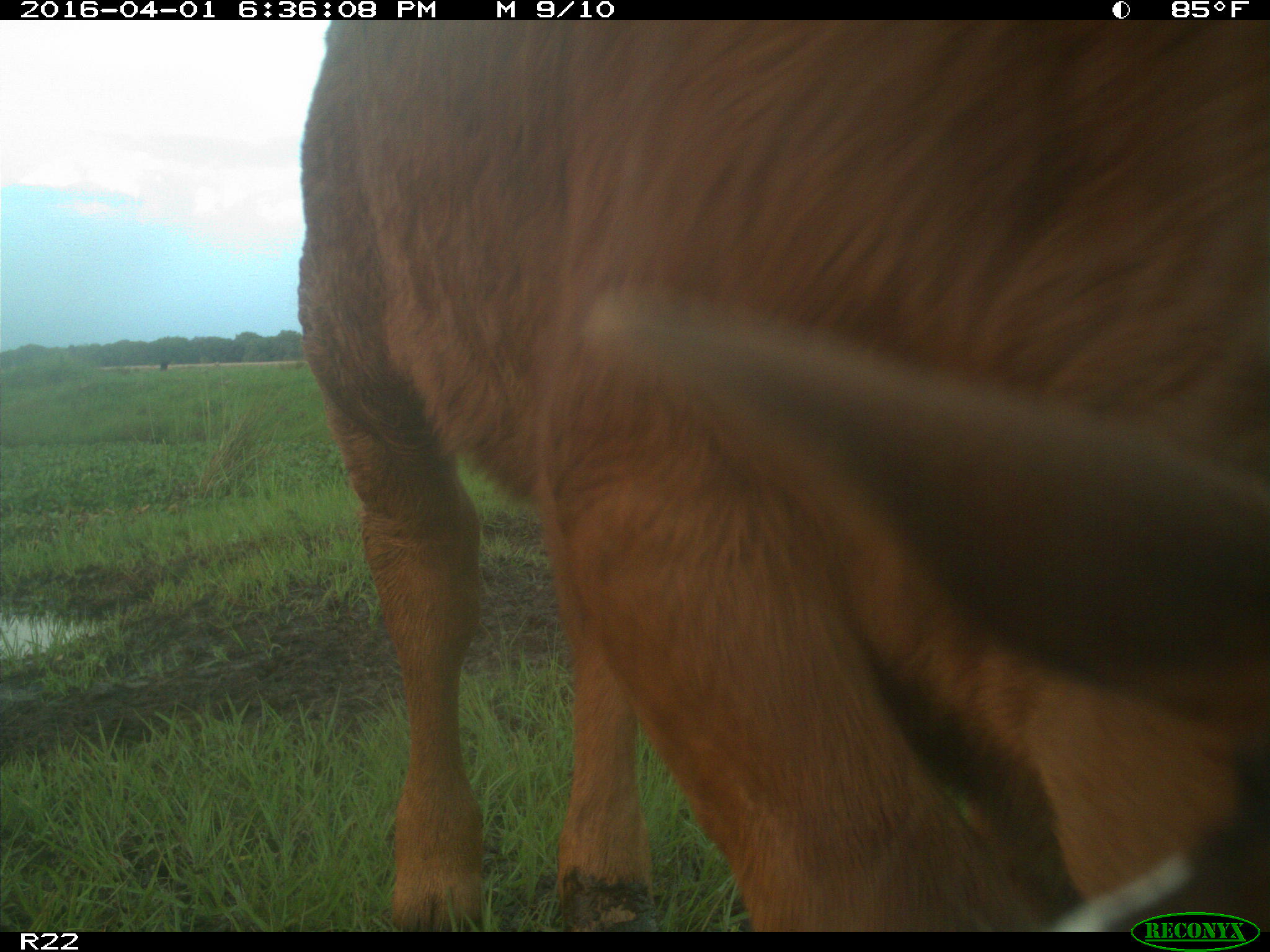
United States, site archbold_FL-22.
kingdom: Animalia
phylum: Chordata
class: Mammalia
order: Artiodactyla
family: Bovidae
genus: Bos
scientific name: Bos taurus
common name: domestic cow